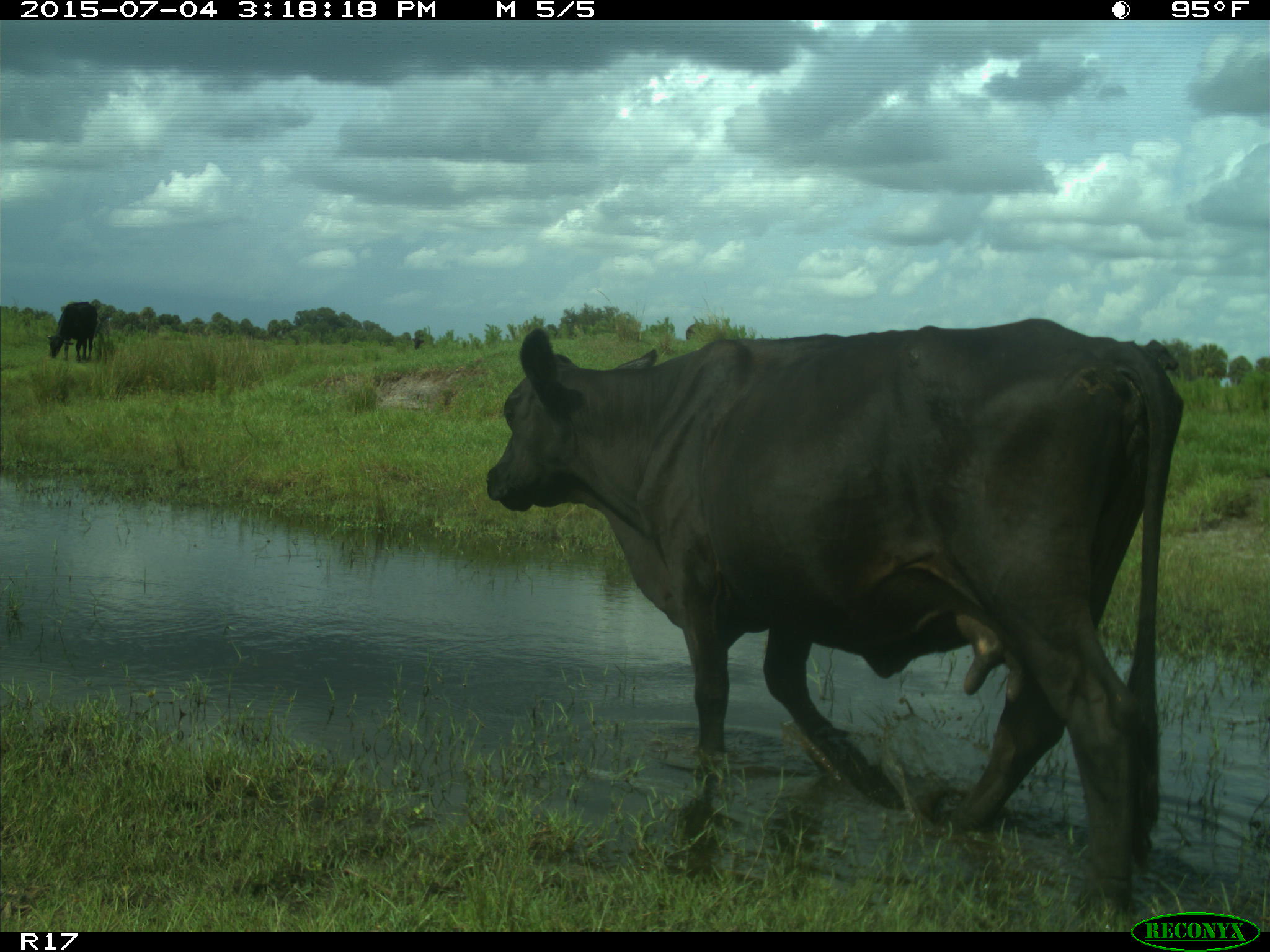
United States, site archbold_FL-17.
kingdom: Animalia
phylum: Chordata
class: Mammalia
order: Artiodactyla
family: Bovidae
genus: Bos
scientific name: Bos taurus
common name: domestic cow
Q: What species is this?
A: Bos taurus (domestic cow).